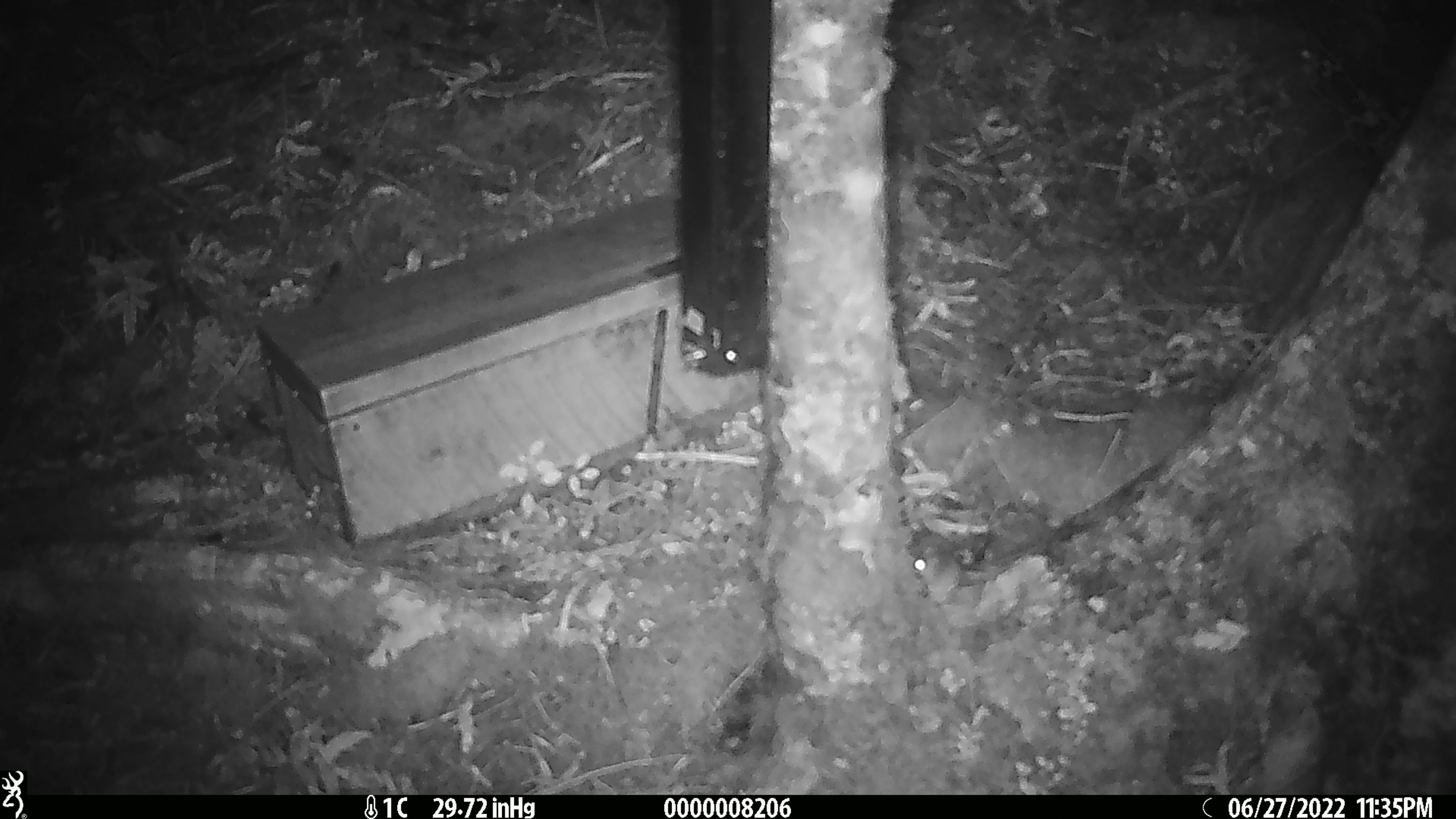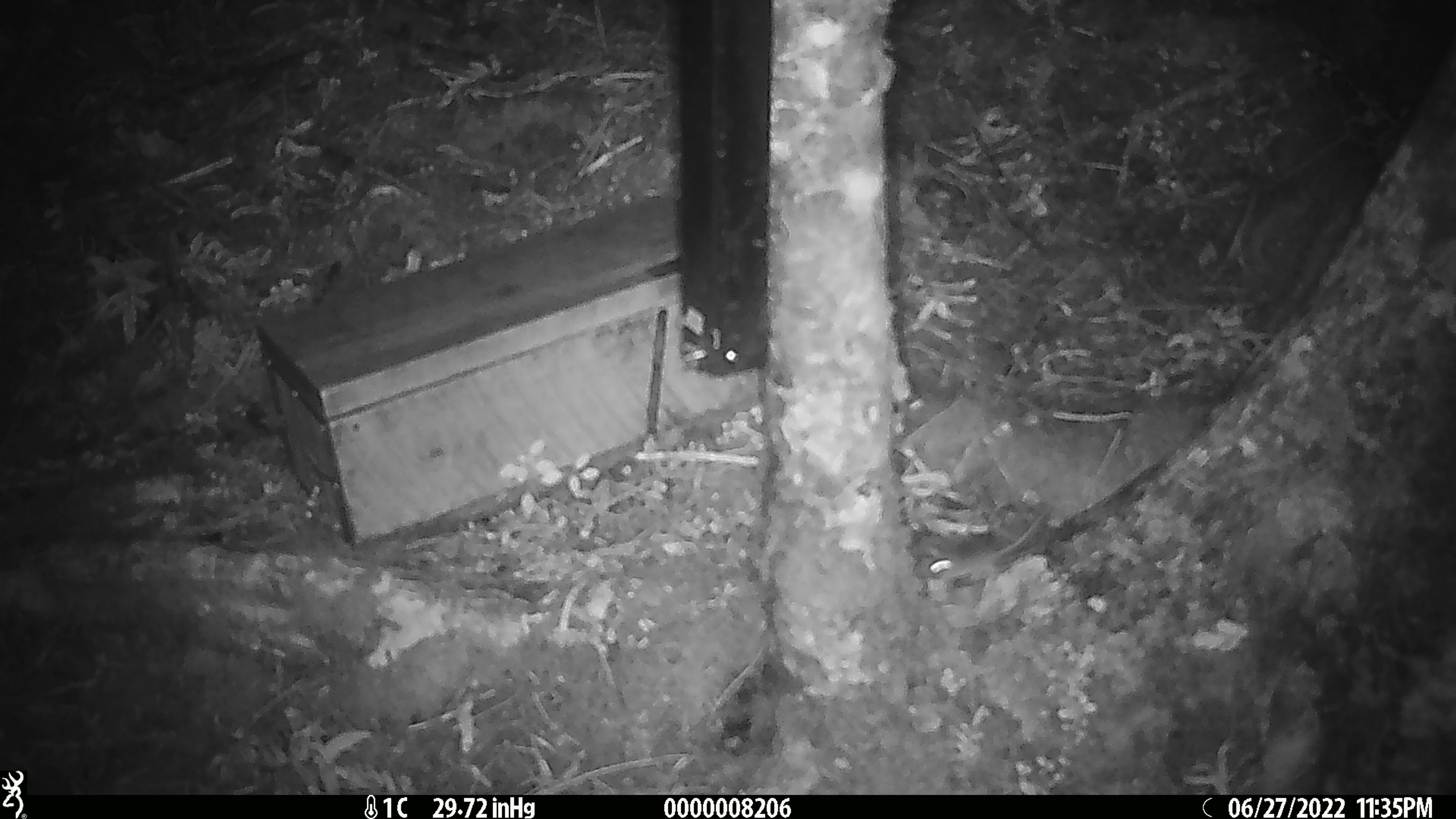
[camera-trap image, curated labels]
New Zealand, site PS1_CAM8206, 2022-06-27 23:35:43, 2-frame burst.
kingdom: Animalia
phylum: Chordata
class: Mammalia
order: Rodentia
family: Muridae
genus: Mus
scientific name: Mus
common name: mouse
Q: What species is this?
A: Mouse (Mus).